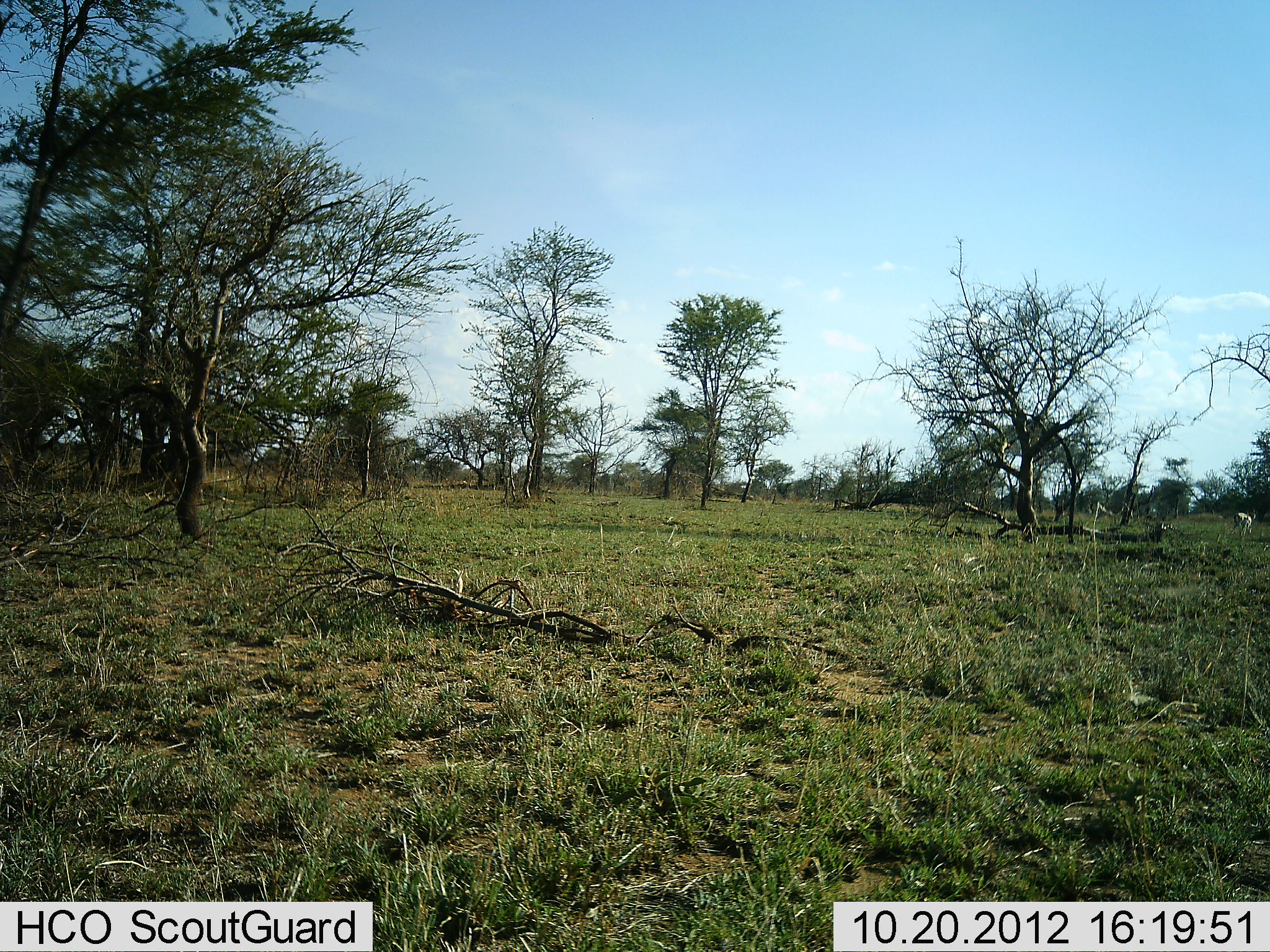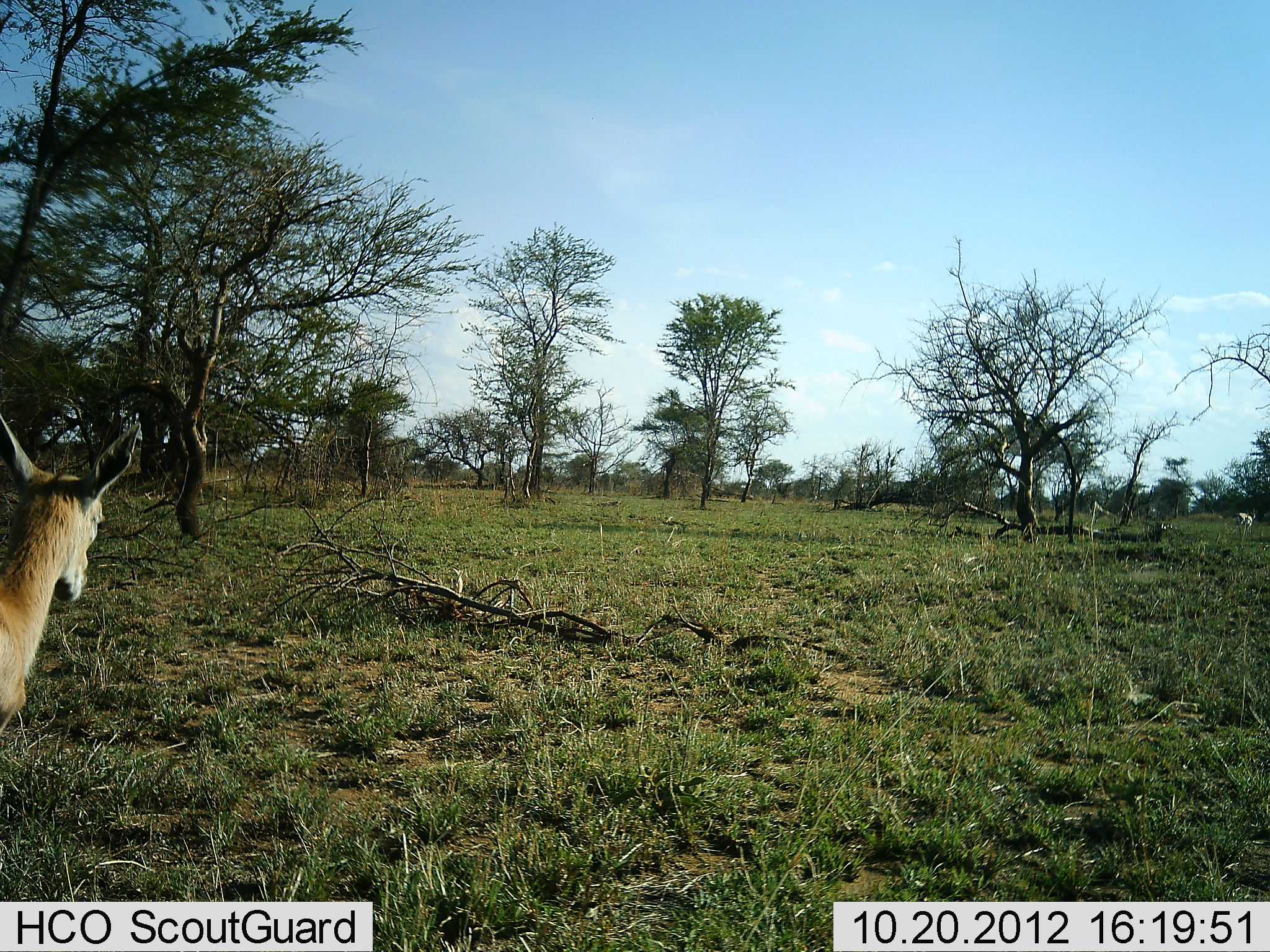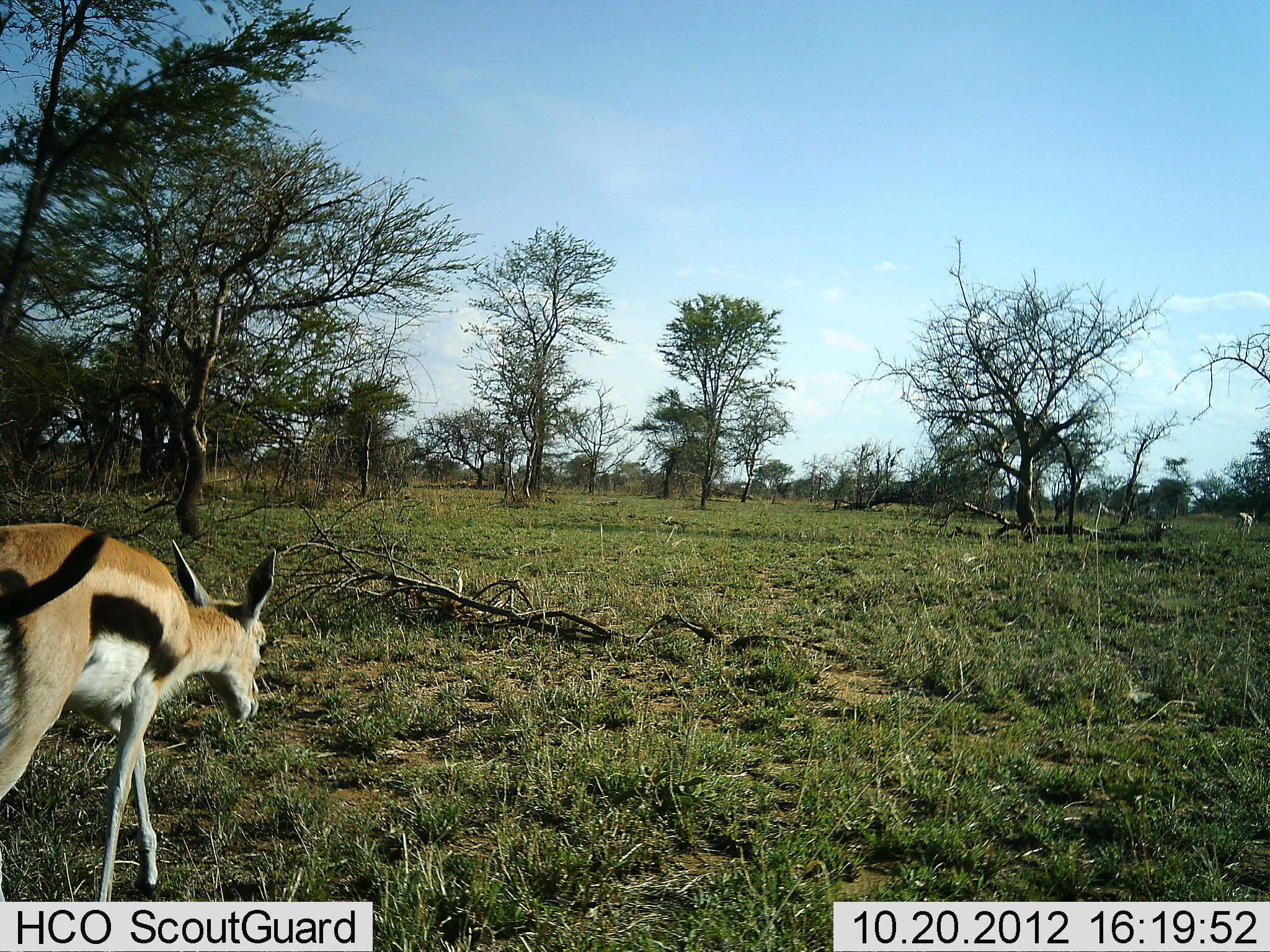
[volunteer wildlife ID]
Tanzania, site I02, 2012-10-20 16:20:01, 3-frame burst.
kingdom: Animalia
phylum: Chordata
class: Mammalia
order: Artiodactyla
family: Bovidae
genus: Eudorcas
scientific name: Eudorcas thomsonii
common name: thomson's gazelle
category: gazellethomsons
Gazellethomsons (thomson's gazelle) (Eudorcas thomsonii), count 1. Behavior (volunteer vote fractions): standing 30%, resting 0%, moving 90%, interacting 0%. Young present (vote fraction): 0%. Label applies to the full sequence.